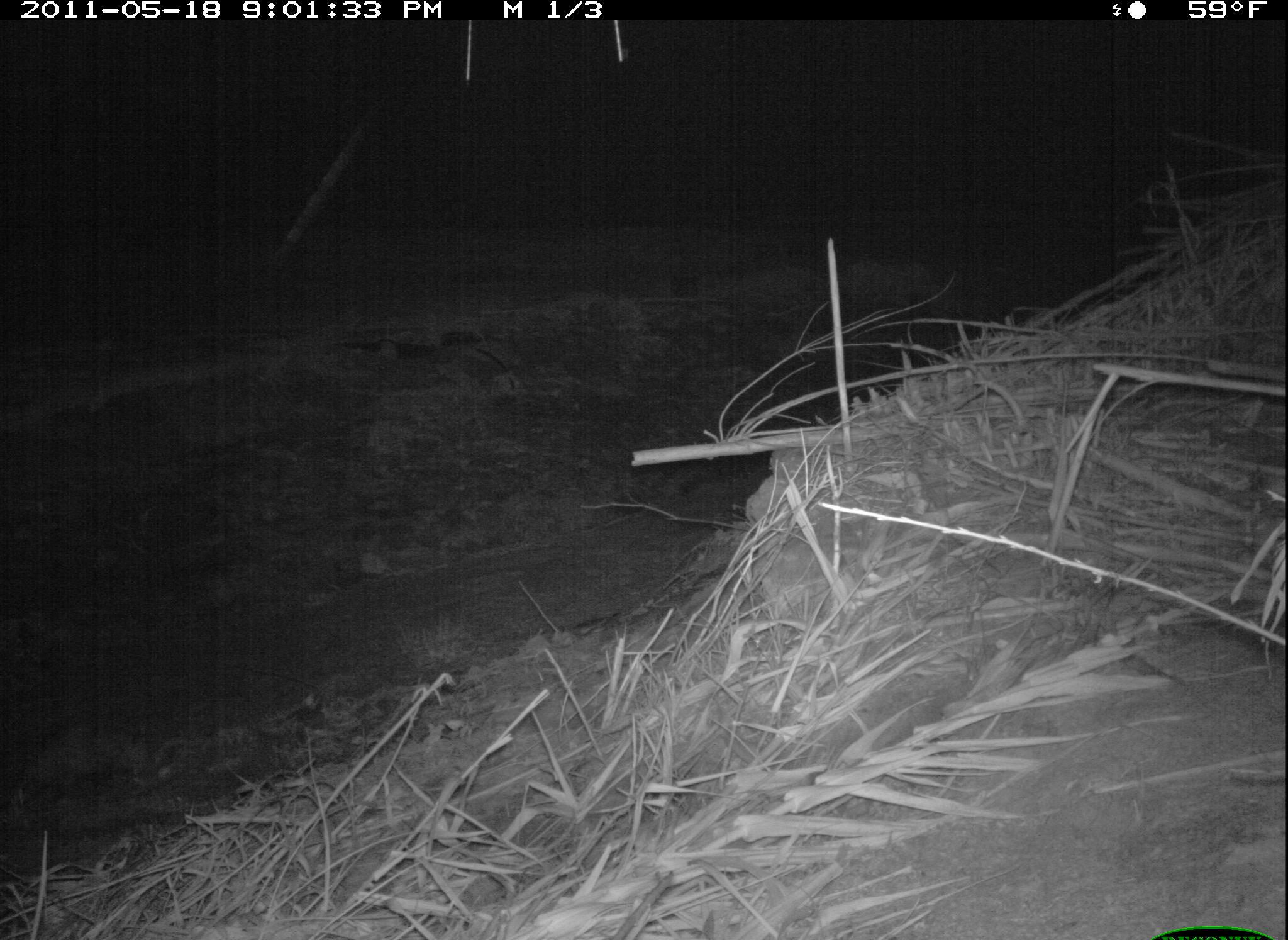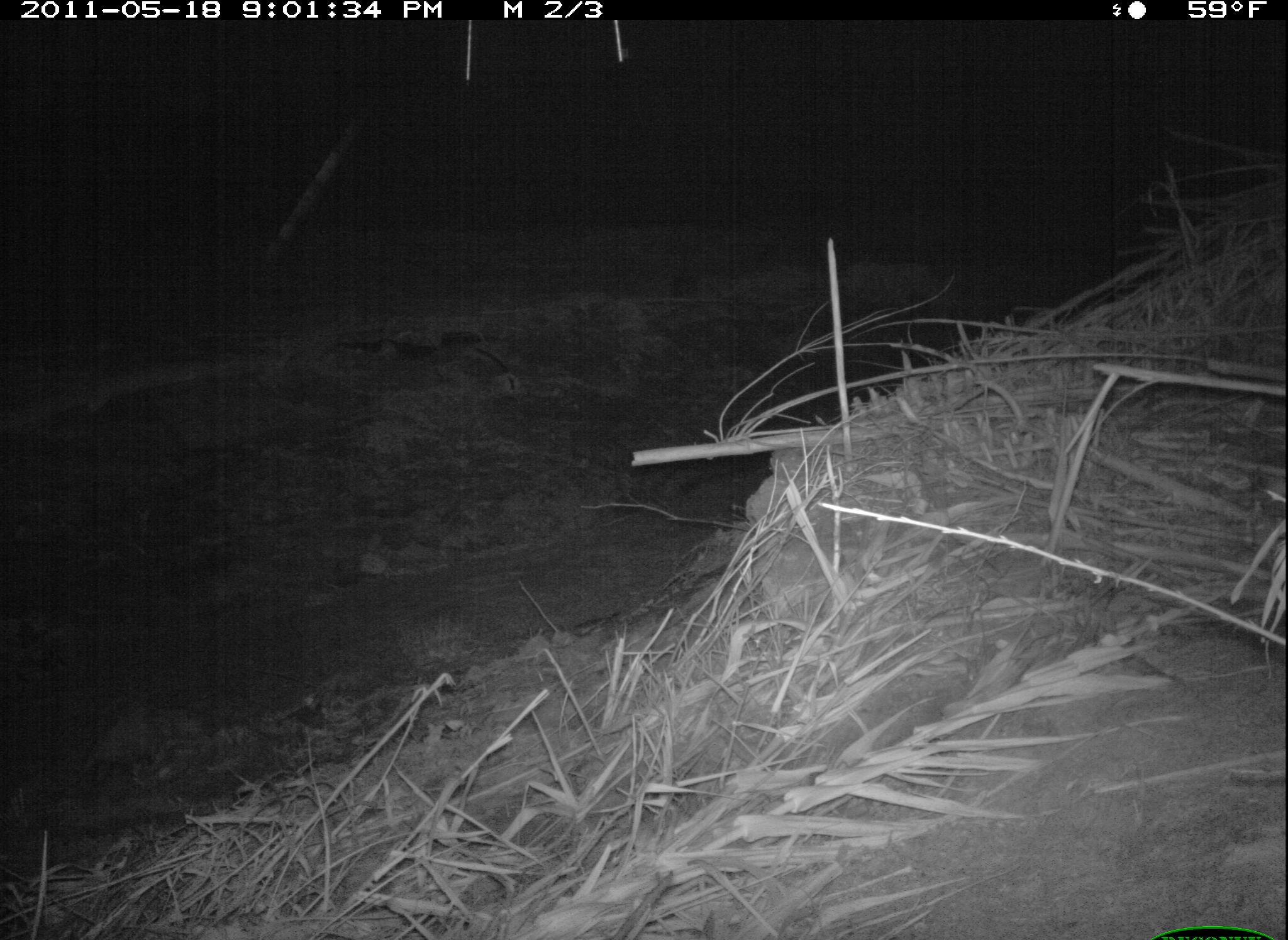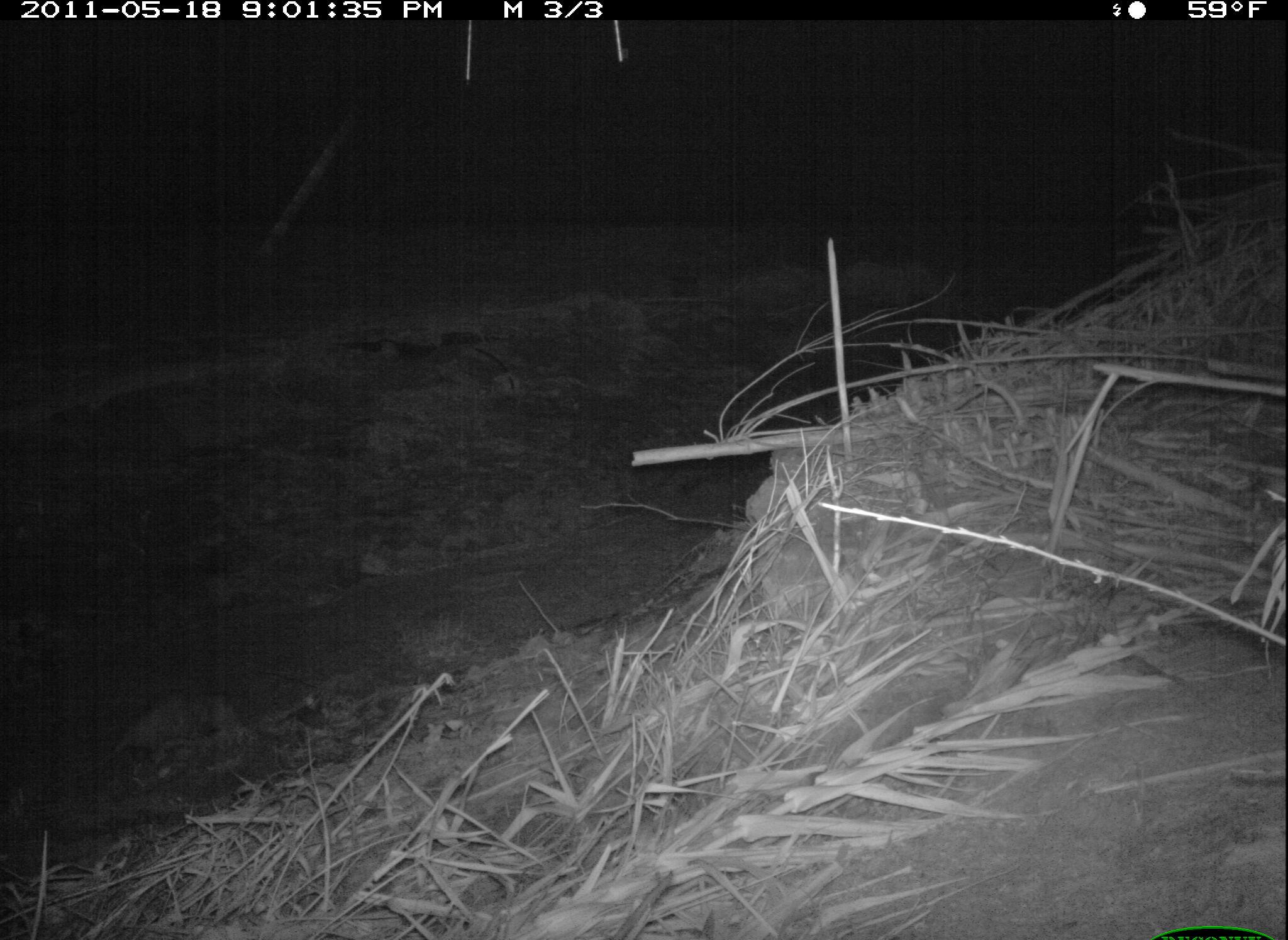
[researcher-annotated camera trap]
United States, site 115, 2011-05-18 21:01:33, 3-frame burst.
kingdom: Animalia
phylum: Chordata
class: Mammalia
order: Didelphimorphia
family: Didelphidae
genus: Didelphis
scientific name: Didelphis virginiana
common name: virginia opossum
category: opossum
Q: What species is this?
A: Opossum (virginia opossum) (Didelphis virginiana).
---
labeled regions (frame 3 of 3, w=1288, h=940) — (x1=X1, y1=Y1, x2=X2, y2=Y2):
opossum: (x1=98, y1=685, x2=248, y2=791)